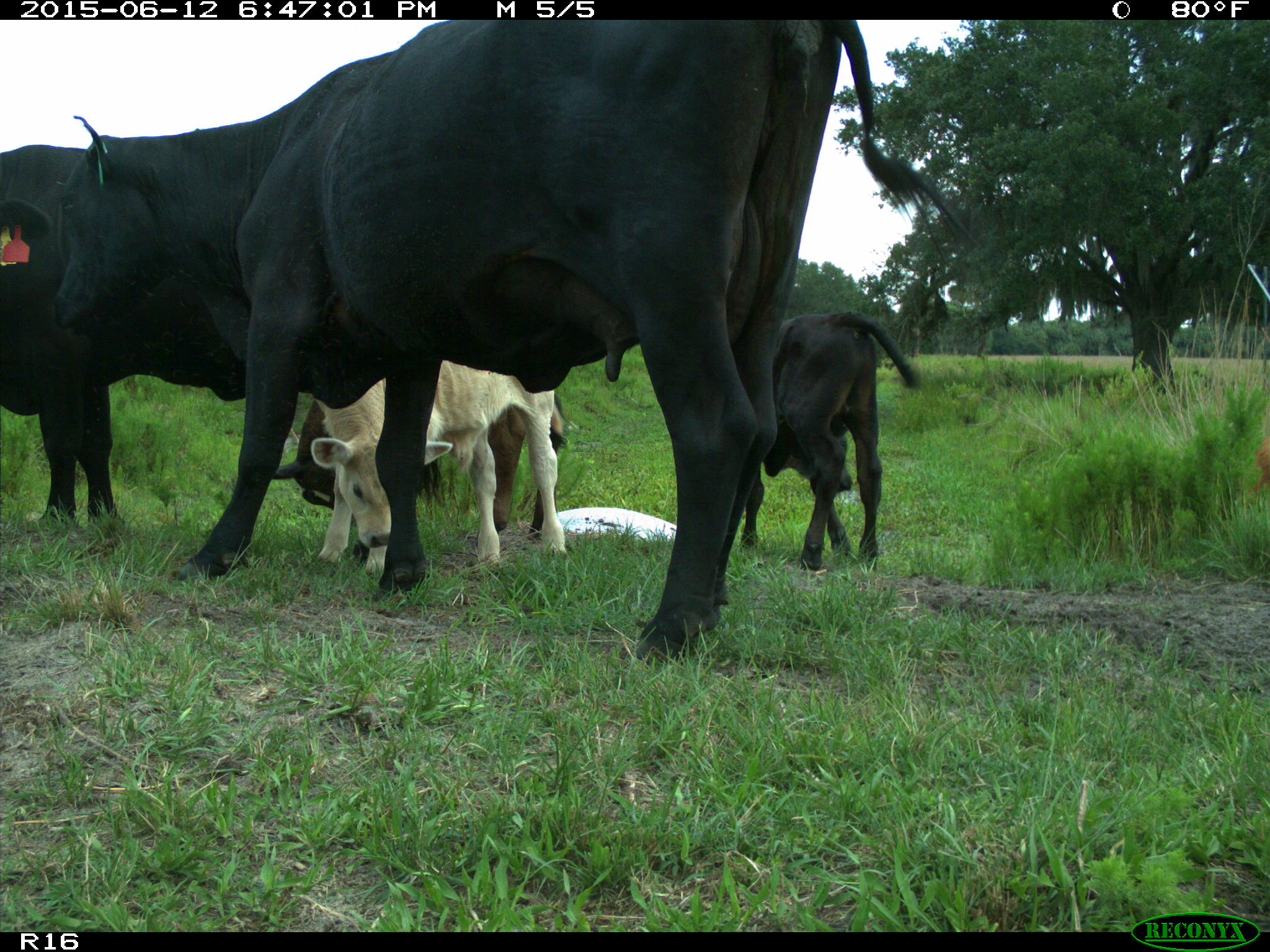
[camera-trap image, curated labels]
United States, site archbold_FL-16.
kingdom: Animalia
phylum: Chordata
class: Mammalia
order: Artiodactyla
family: Bovidae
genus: Bos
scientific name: Bos taurus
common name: domestic cow